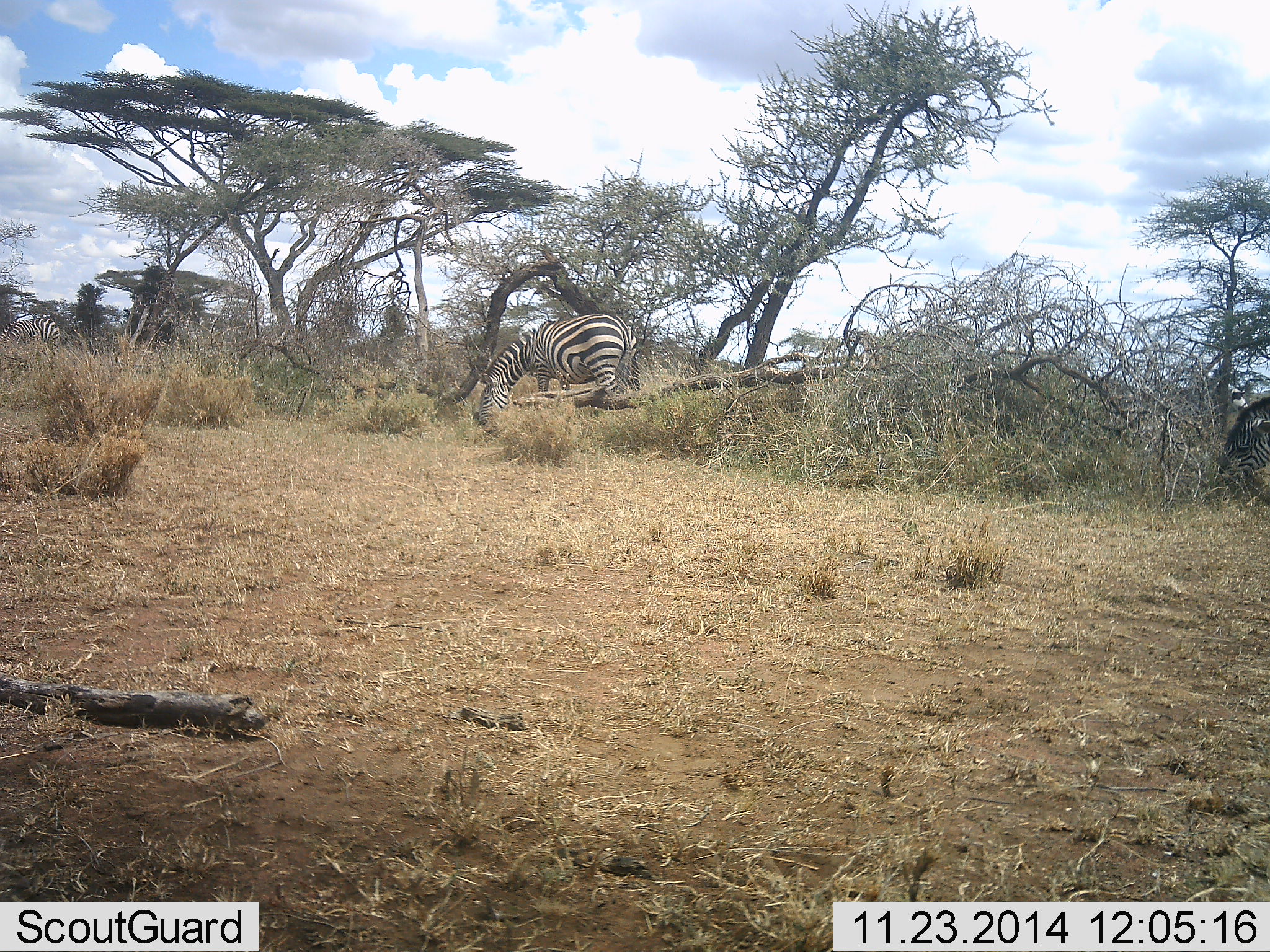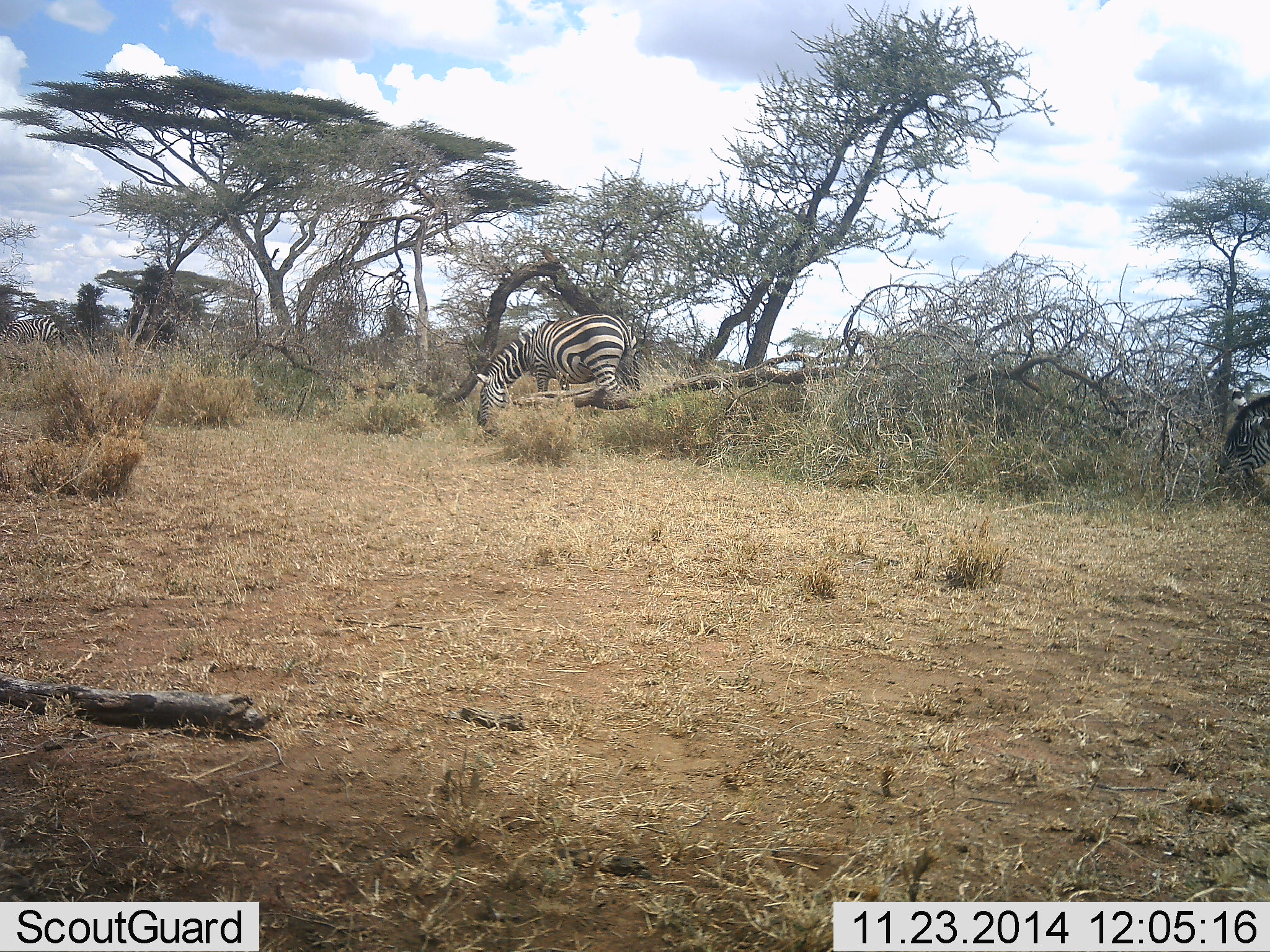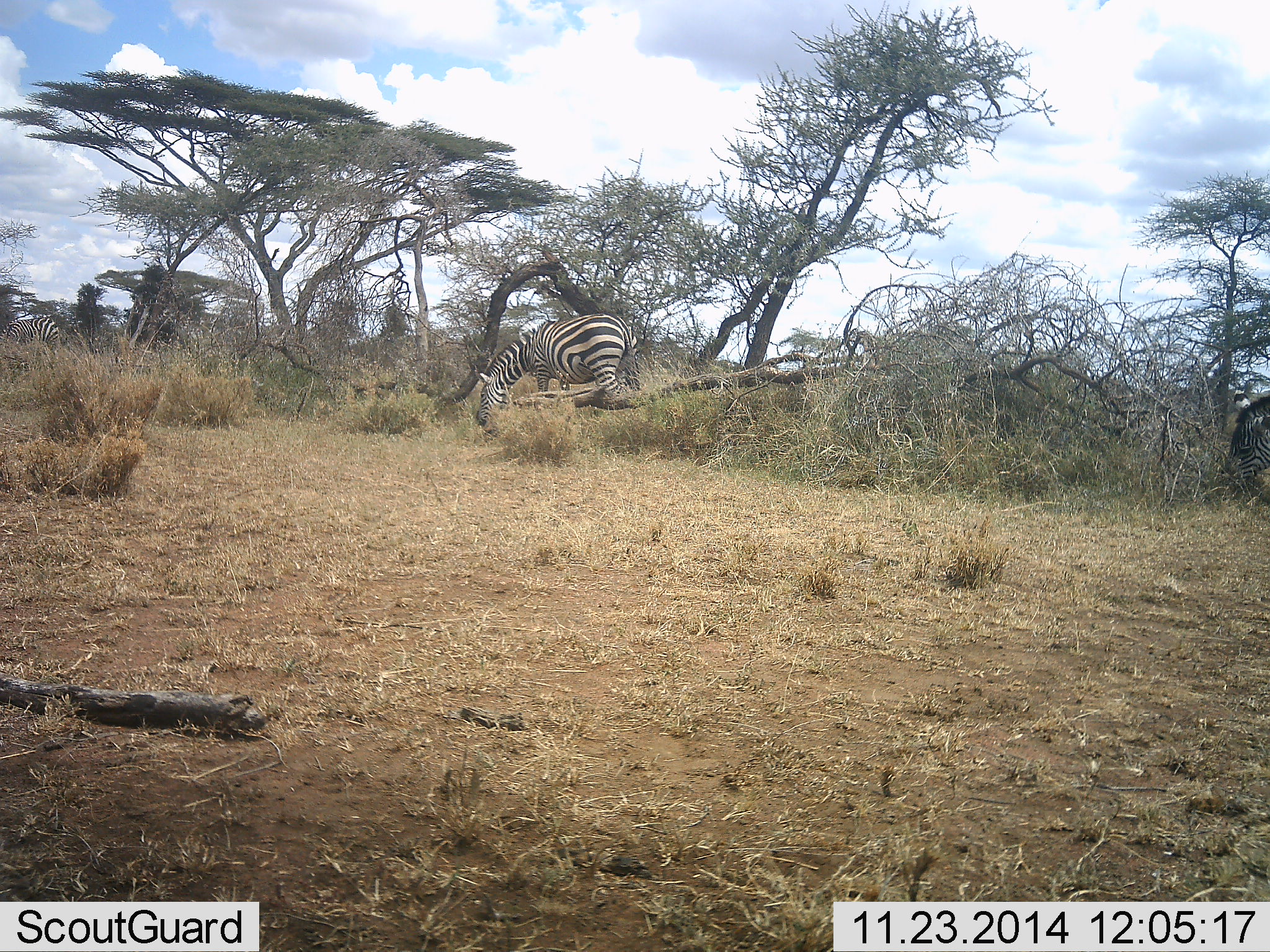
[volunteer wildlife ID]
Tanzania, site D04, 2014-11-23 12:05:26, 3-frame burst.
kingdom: Animalia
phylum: Chordata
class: Mammalia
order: Perissodactyla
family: Equidae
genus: Equus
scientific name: Equus quagga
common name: plains zebra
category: zebra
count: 2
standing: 20%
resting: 0%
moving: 0%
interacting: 0%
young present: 0%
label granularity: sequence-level